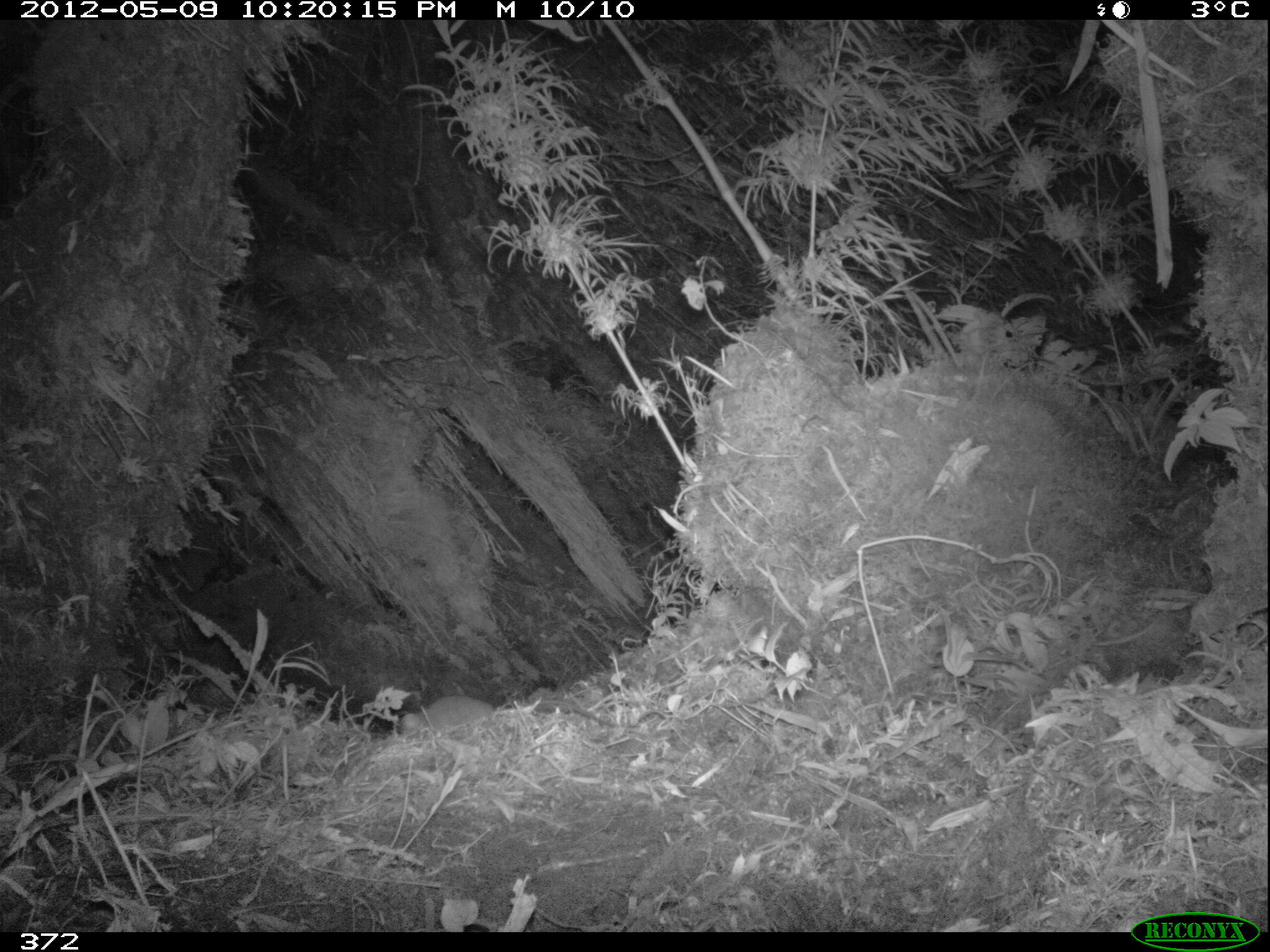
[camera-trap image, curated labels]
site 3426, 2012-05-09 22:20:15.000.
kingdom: Animalia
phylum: Chordata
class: Mammalia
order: Rodentia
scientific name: Rodentia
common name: rodents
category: unknown rodent